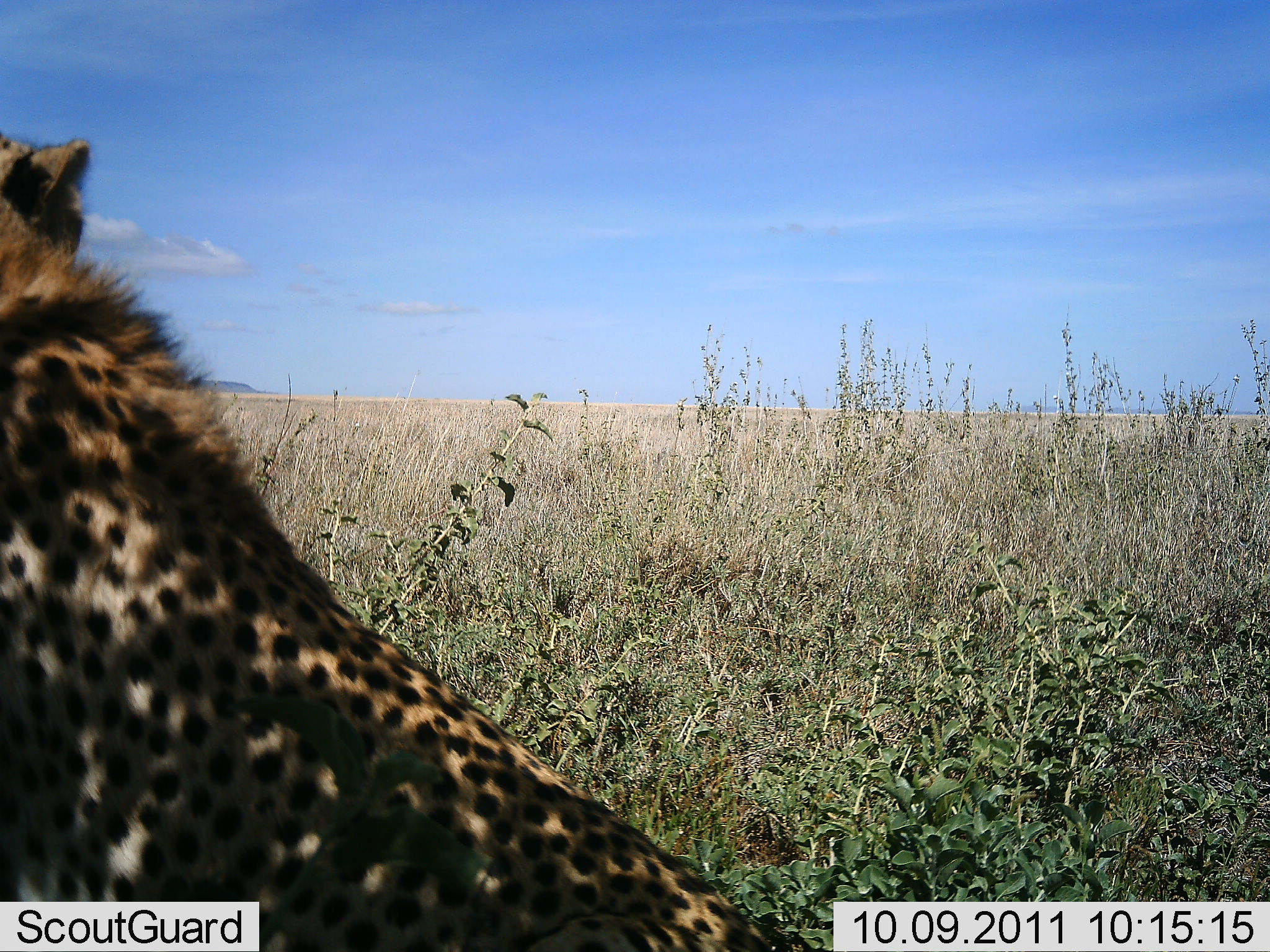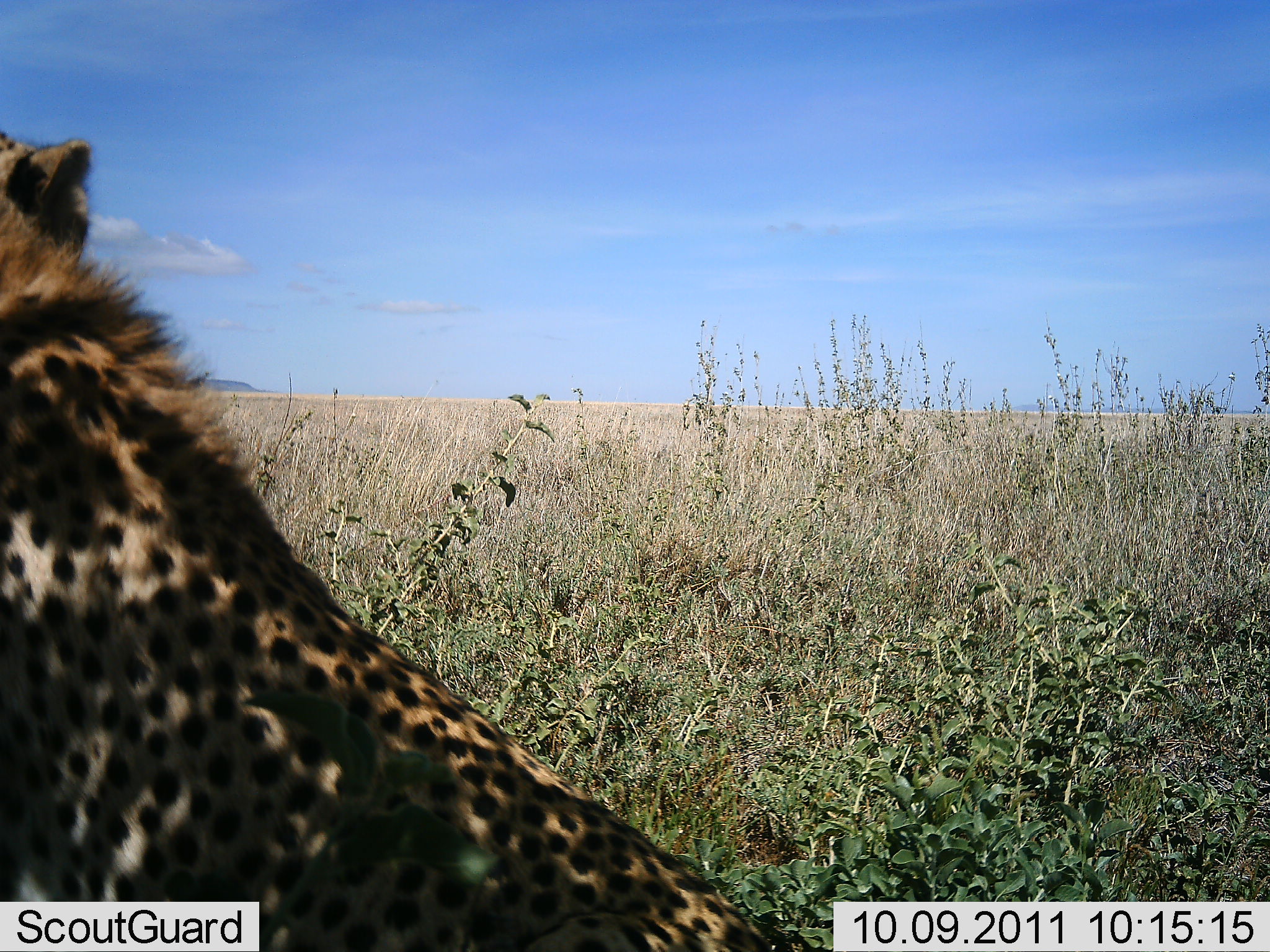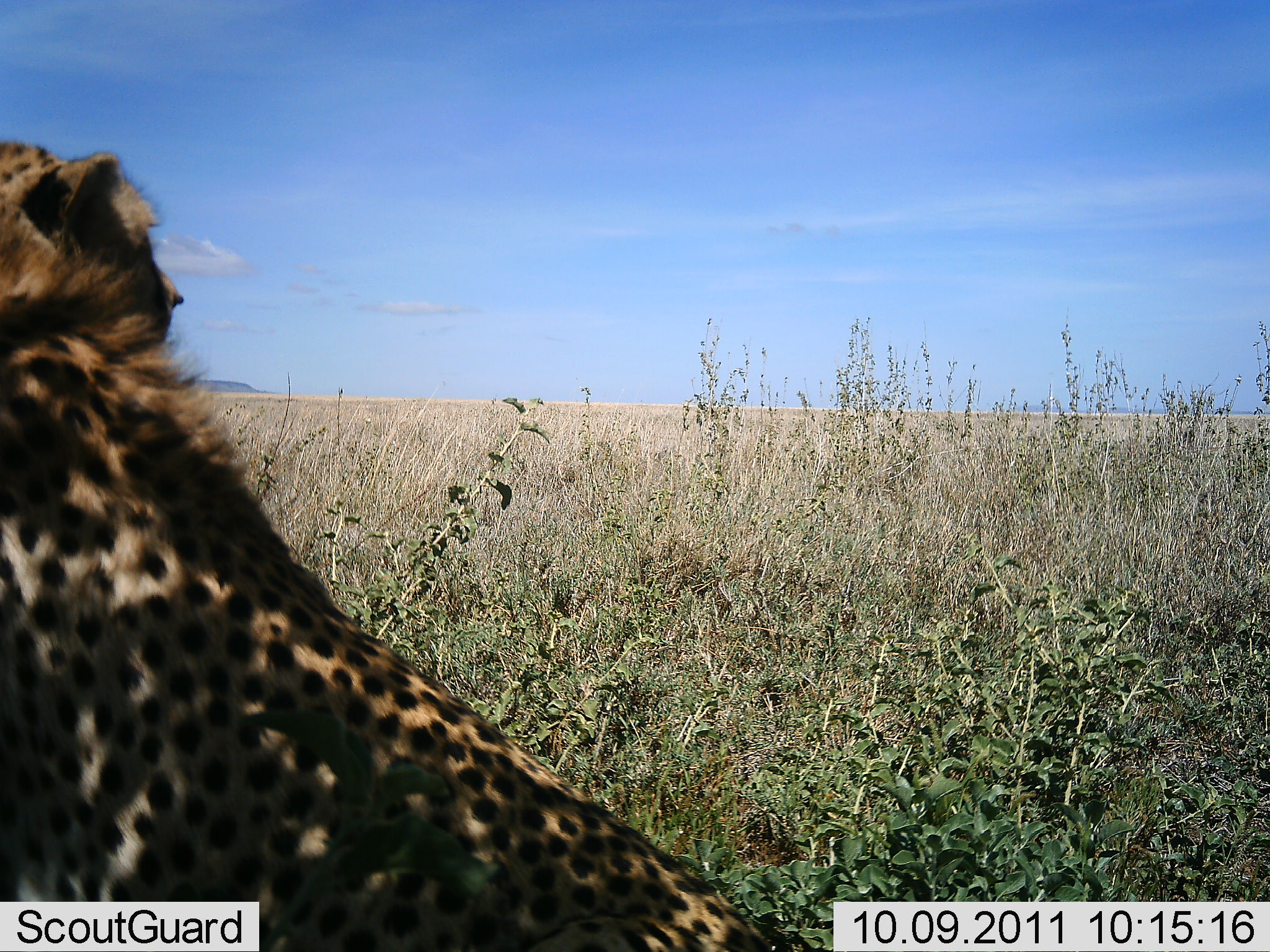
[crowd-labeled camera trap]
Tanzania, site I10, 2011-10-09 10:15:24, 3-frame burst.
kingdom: Animalia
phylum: Chordata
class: Mammalia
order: Carnivora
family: Felidae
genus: Acinonyx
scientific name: Acinonyx jubatus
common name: cheetah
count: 1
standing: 29%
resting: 71%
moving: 0%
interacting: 0%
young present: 0%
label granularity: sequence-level